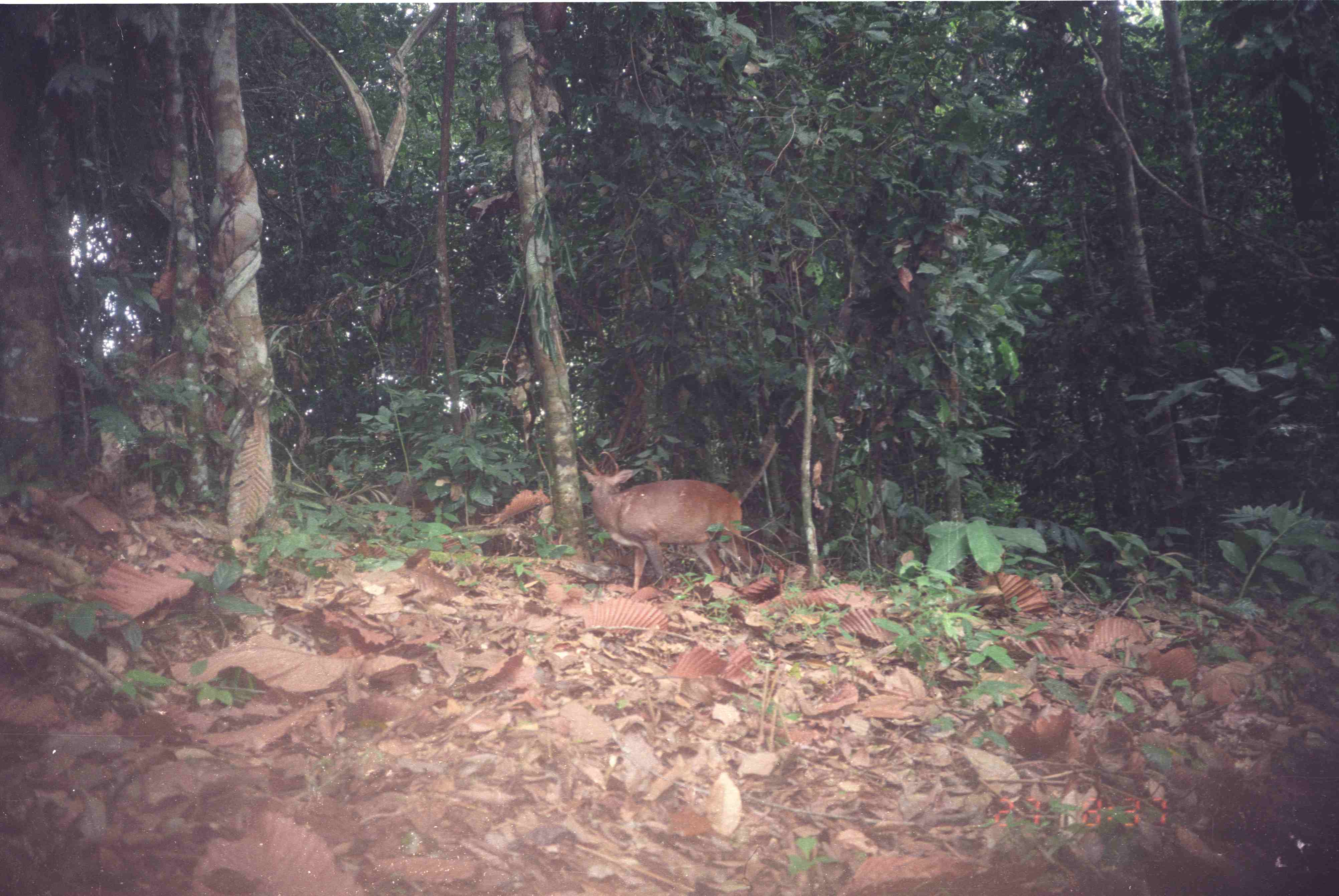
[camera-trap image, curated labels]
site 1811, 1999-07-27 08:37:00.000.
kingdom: Animalia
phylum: Chordata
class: Mammalia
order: Artiodactyla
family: Cervidae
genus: Muntiacus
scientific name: Muntiacus muntjak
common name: southern red muntjac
Muntiacus muntjak (southern red muntjac), count 1.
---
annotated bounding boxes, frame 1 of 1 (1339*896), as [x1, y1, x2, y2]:
muntiacus muntjak: [579, 467, 748, 597]